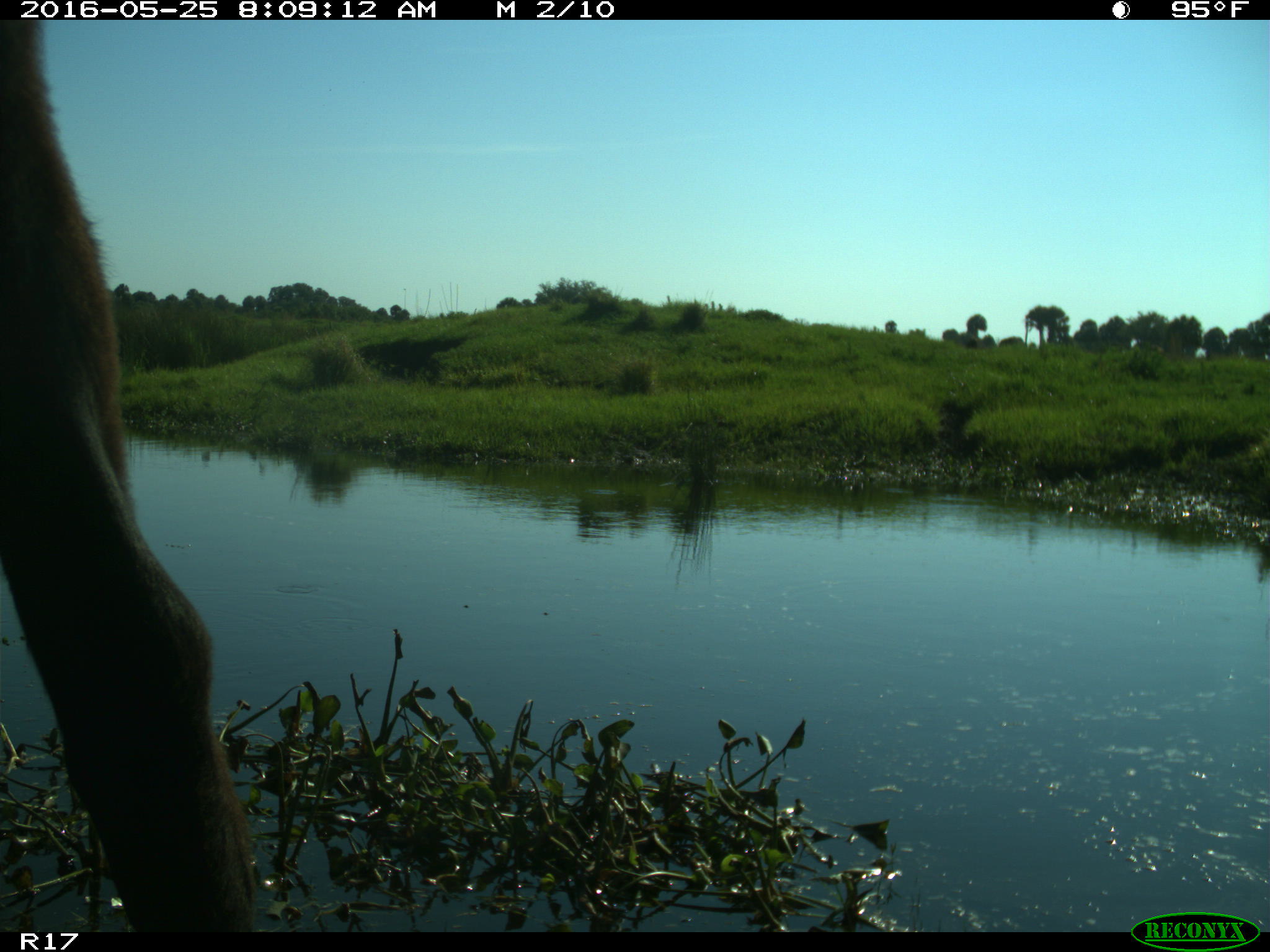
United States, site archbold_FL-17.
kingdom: Animalia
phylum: Chordata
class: Mammalia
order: Artiodactyla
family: Bovidae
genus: Bos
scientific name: Bos taurus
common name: domestic cow